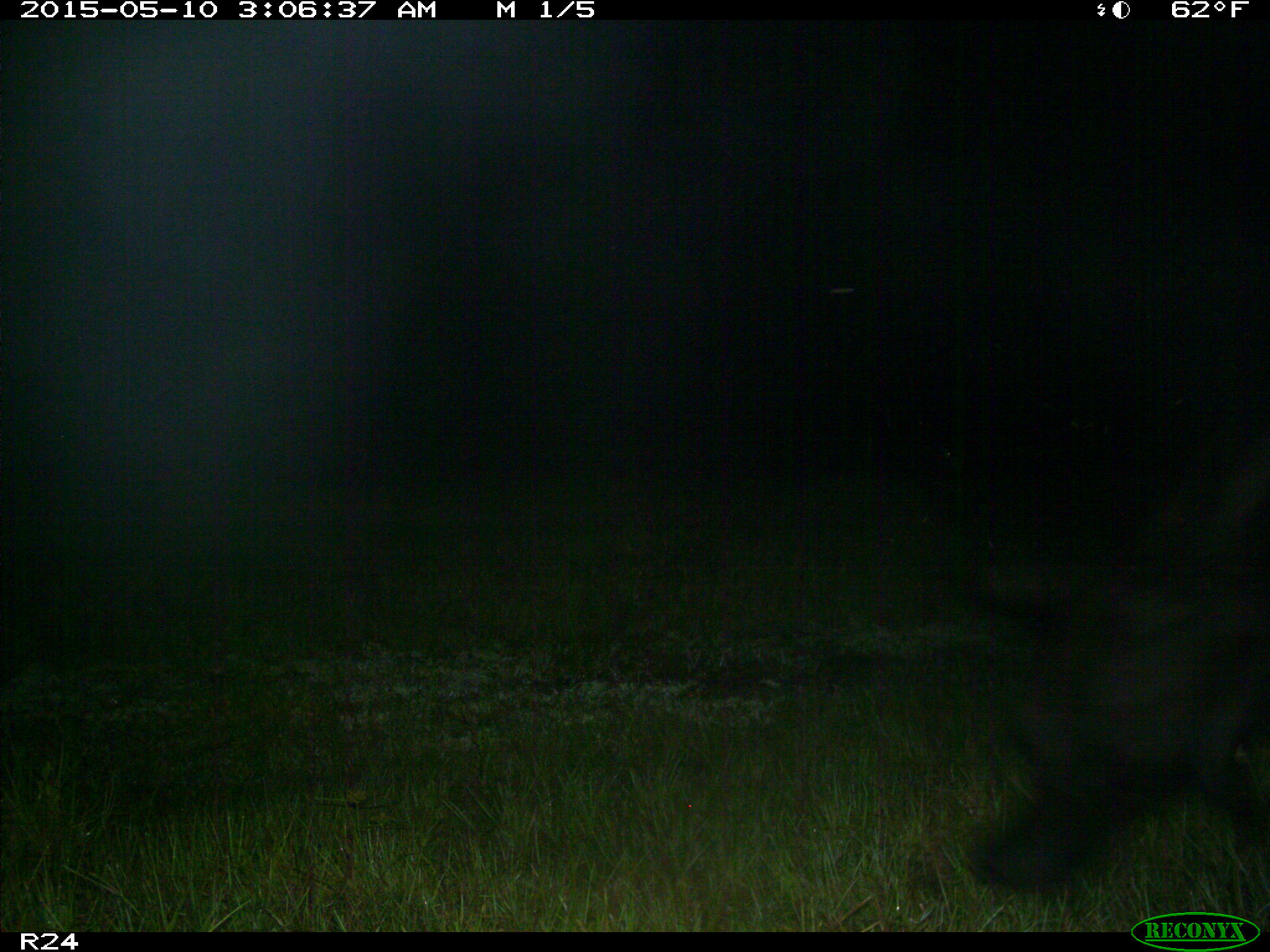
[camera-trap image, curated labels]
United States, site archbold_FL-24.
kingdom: Animalia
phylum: Chordata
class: Mammalia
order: Artiodactyla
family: Bovidae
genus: Bos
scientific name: Bos taurus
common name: domestic cow